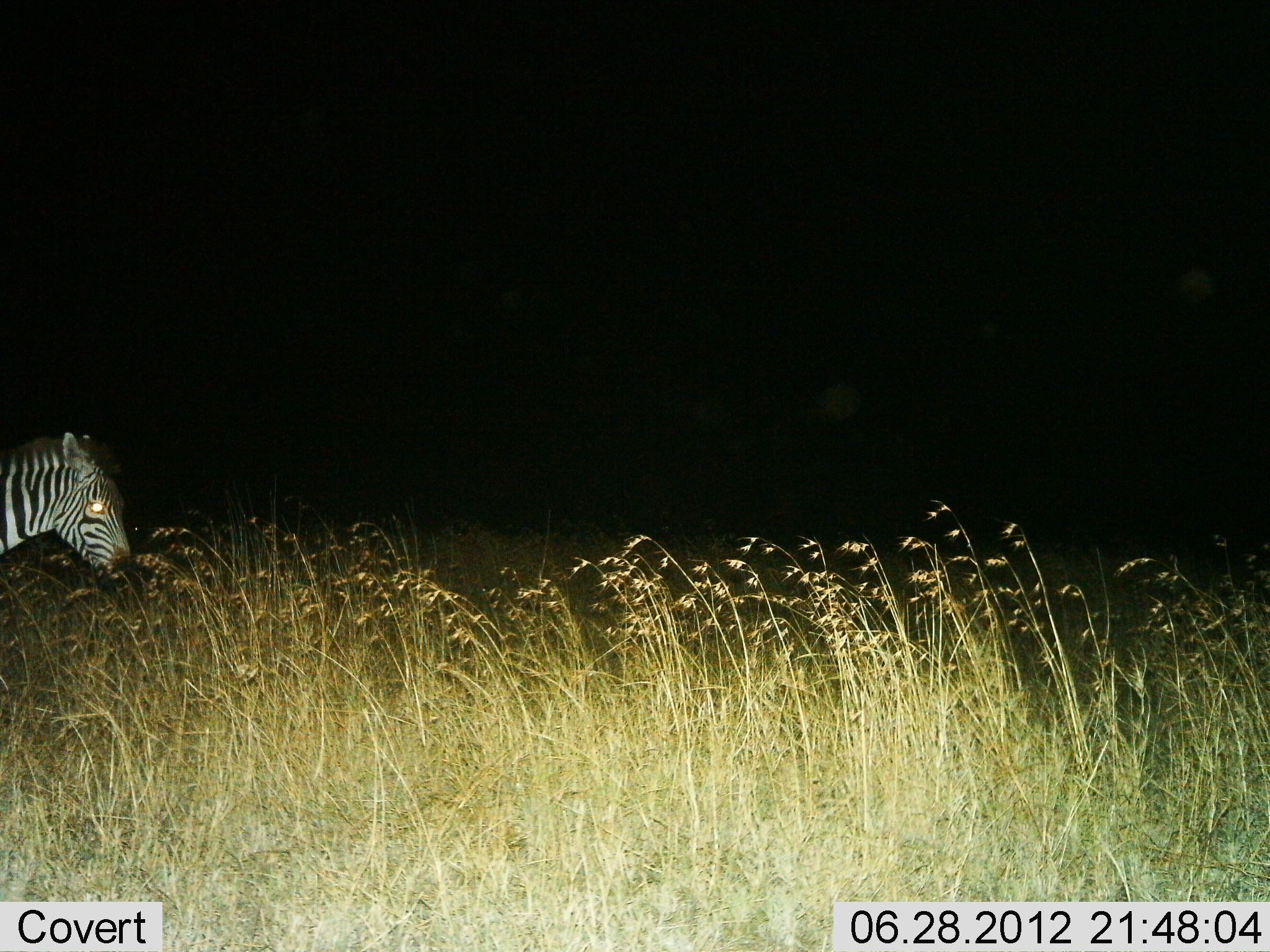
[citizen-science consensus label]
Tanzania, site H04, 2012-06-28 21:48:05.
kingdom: Animalia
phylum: Chordata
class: Mammalia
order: Perissodactyla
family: Equidae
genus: Equus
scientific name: Equus quagga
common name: plains zebra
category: zebra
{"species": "zebra (plains zebra) (Equus quagga)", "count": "1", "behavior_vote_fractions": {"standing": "70%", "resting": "0%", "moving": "30%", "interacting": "0%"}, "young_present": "0%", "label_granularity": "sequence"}